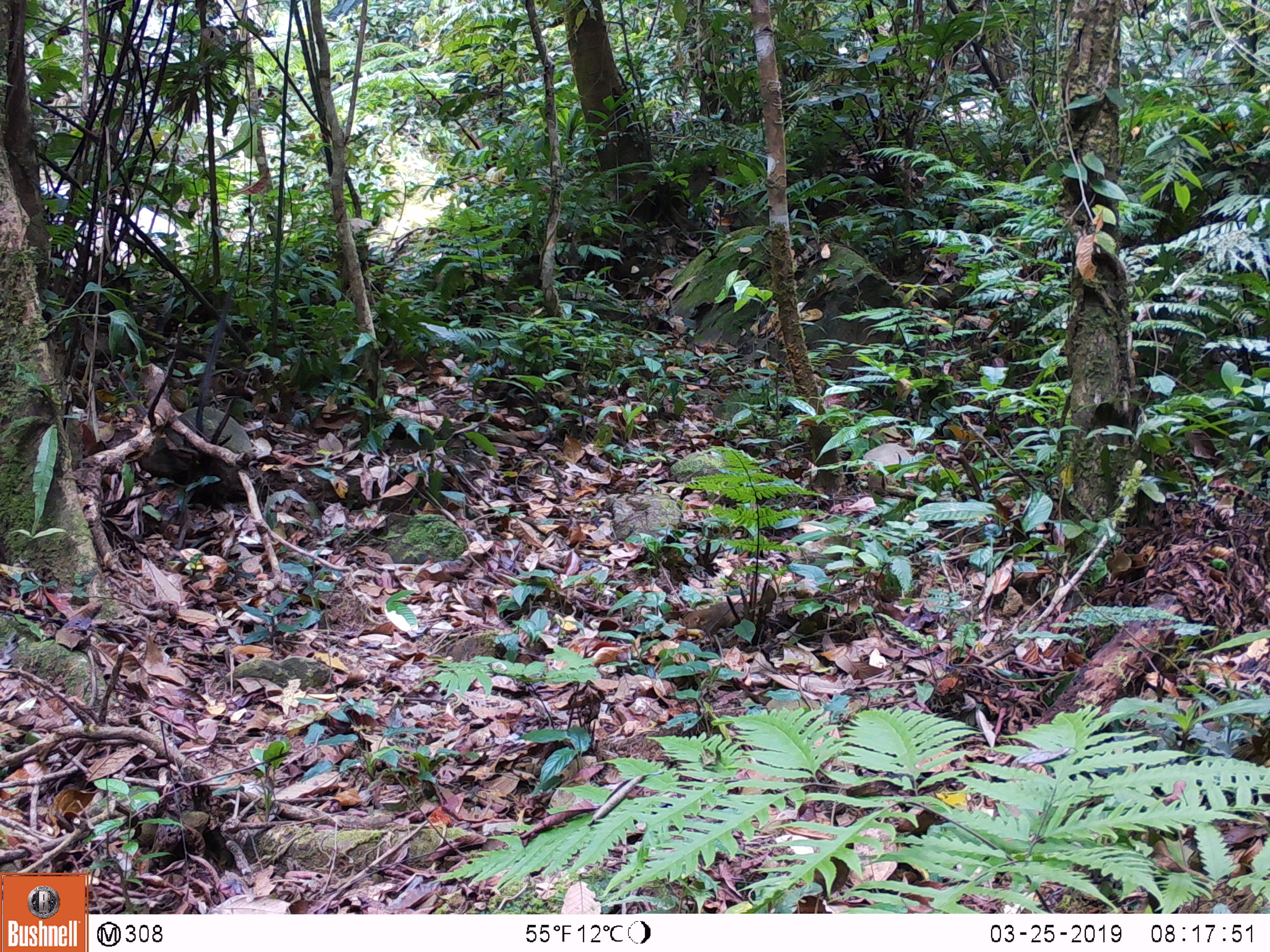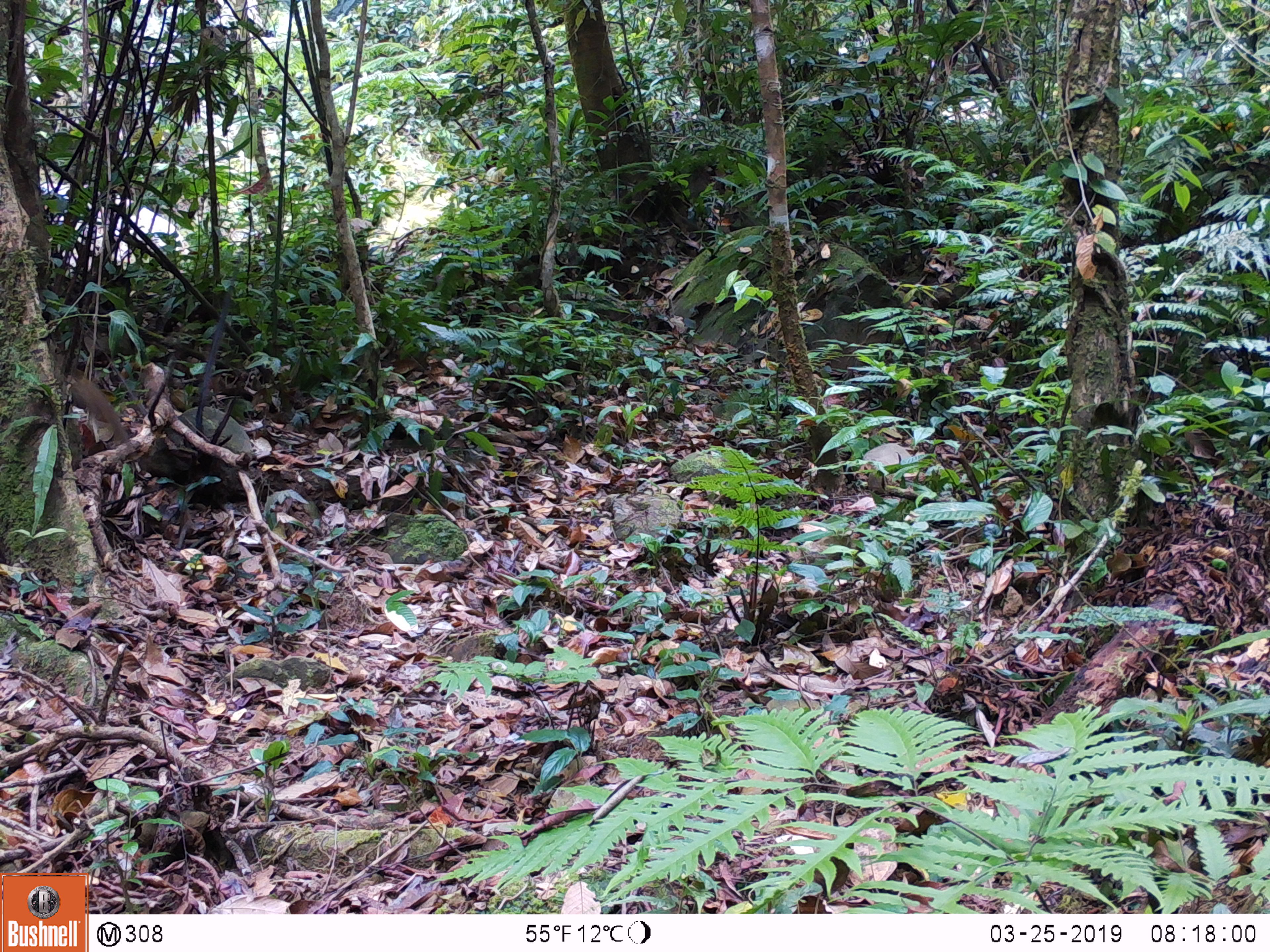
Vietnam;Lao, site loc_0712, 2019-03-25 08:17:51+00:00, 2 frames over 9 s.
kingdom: Animalia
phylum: Chordata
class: Mammalia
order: Scandentia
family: Tupaiidae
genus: Tupaia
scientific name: Tupaia belangeri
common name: northern treeshrew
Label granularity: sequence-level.